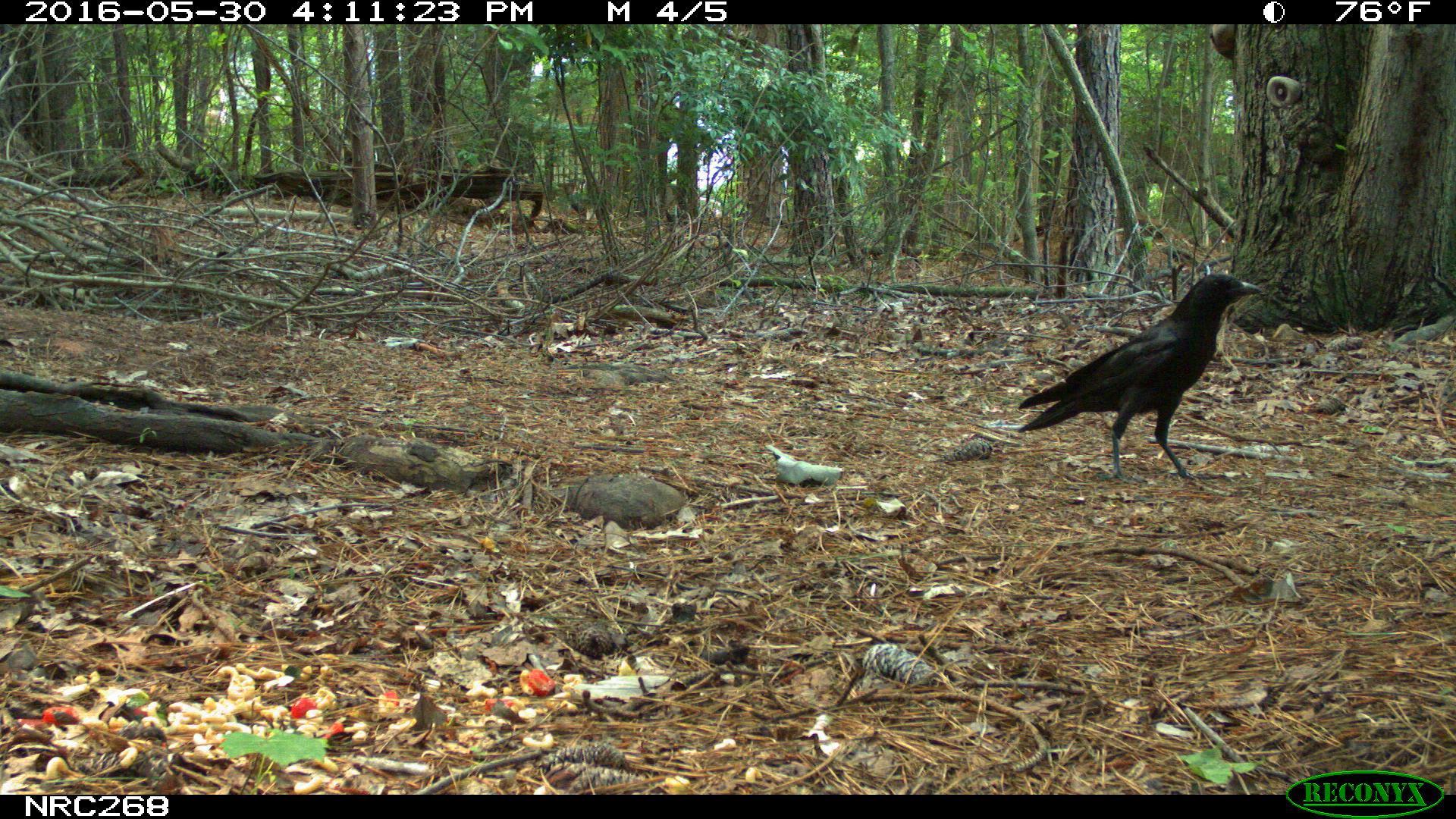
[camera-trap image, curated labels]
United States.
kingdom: Animalia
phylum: Chordata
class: Aves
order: Passeriformes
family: Corvidae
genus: Corvus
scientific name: Corvus brachyrhynchos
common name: american crow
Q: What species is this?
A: American Crow (Corvus brachyrhynchos).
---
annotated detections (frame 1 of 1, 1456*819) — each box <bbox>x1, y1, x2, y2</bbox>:
American Crow: <bbox>1008, 241, 1275, 494</bbox>